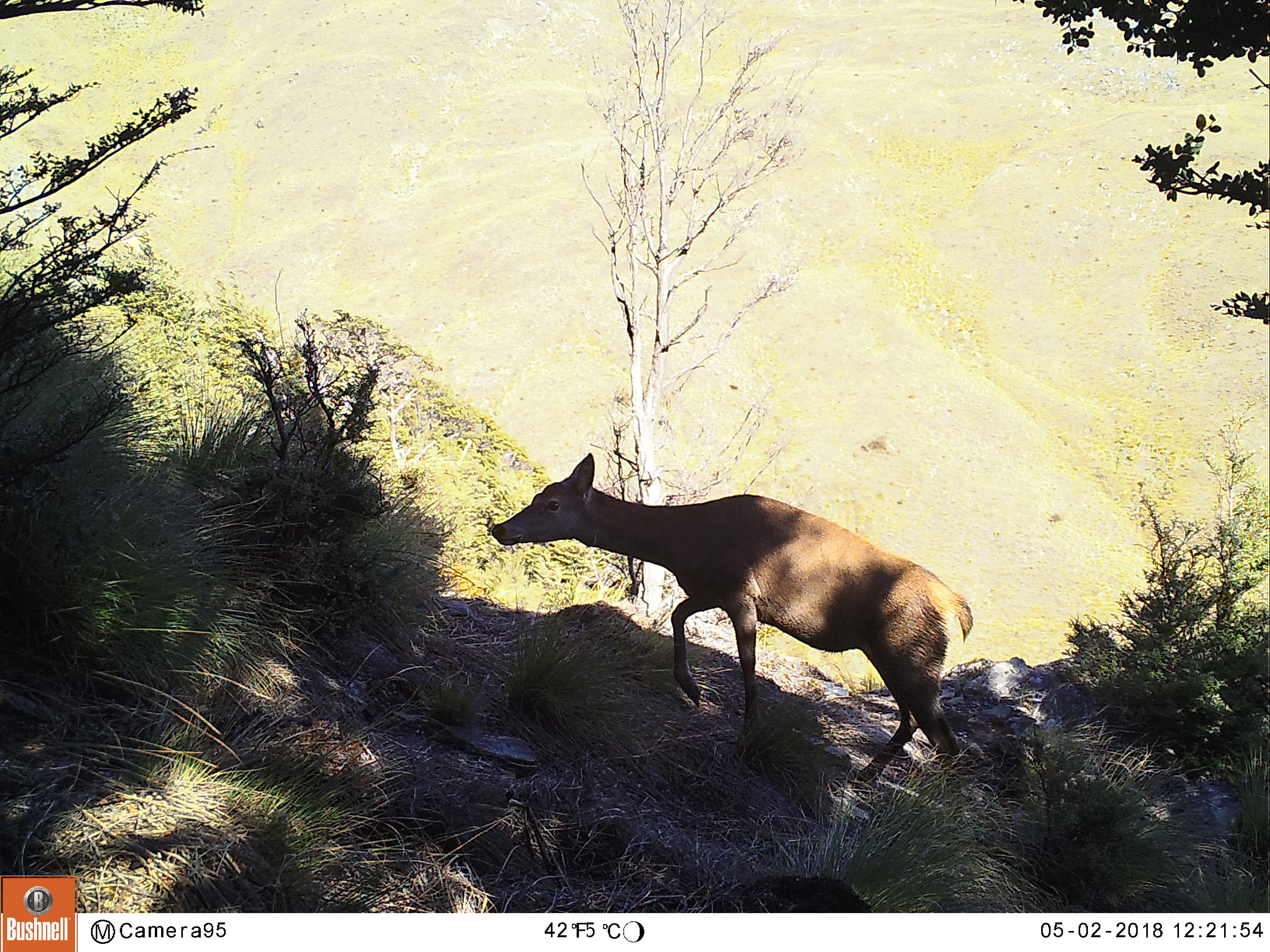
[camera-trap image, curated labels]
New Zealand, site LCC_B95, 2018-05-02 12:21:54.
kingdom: Animalia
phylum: Chordata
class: Mammalia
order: Artiodactyla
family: Cervidae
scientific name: Cervidae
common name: deer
Deer (Cervidae).